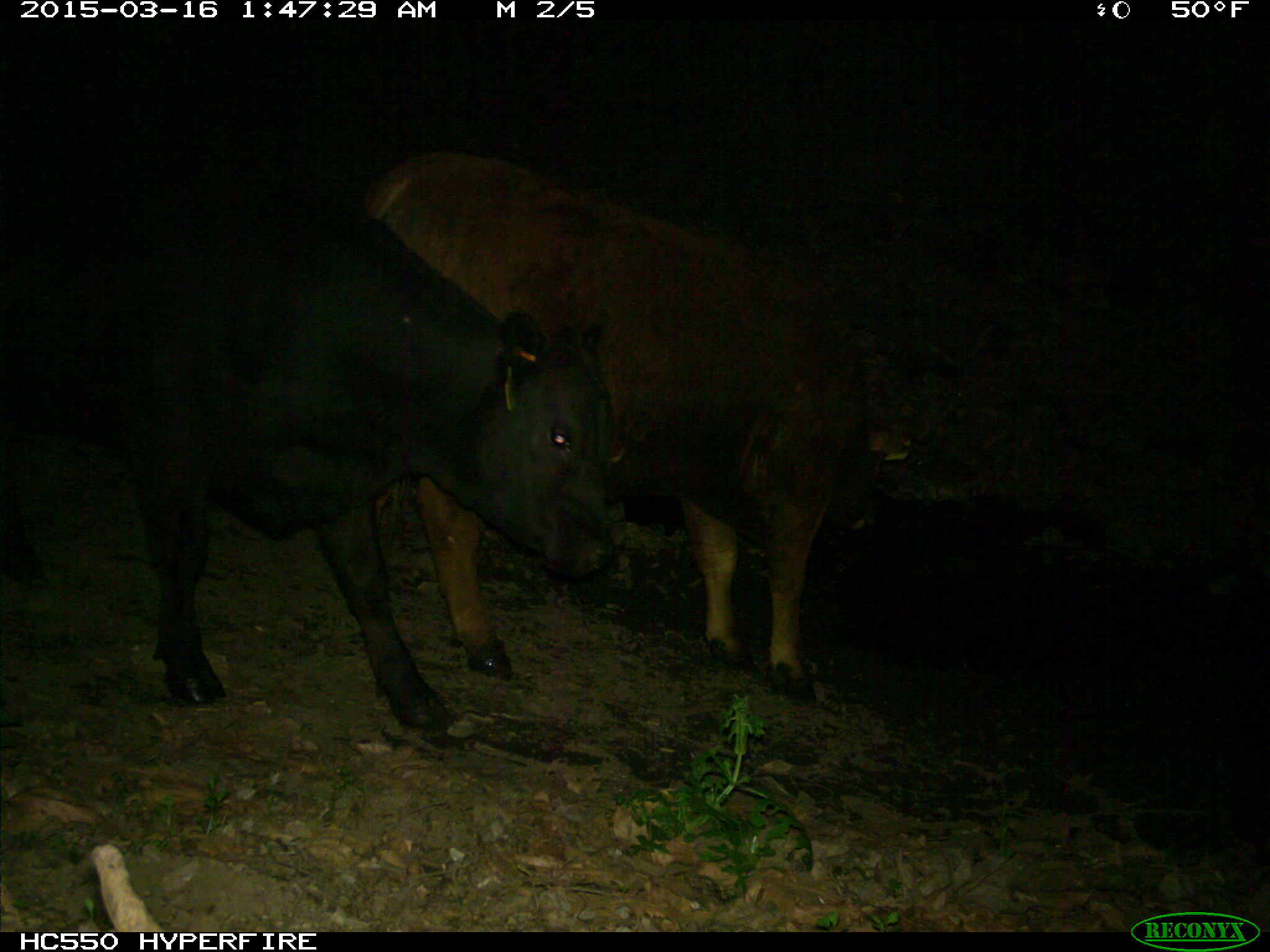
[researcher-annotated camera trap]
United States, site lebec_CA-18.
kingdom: Animalia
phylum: Chordata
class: Mammalia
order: Artiodactyla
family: Bovidae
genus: Bos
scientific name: Bos taurus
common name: domestic cow